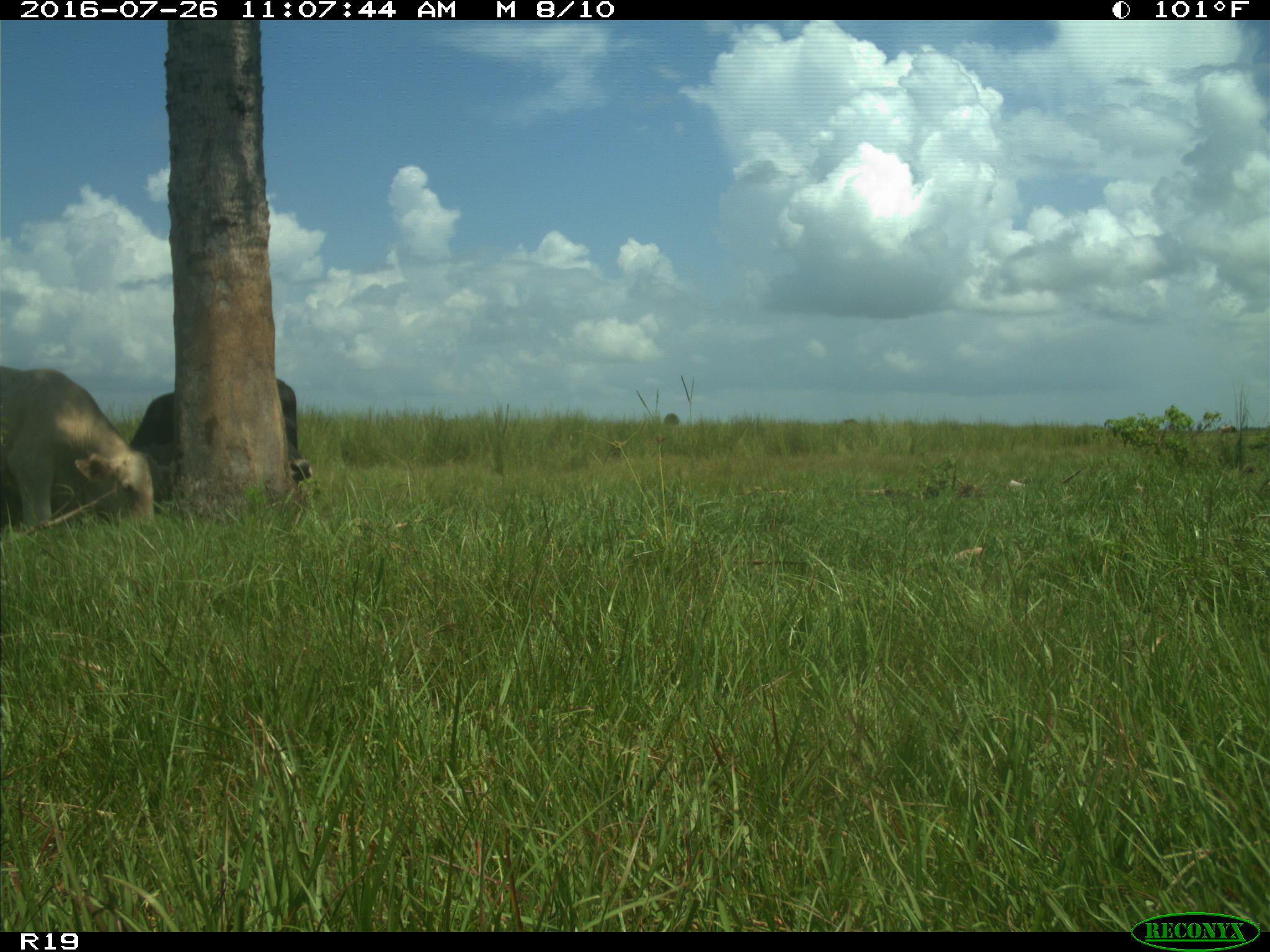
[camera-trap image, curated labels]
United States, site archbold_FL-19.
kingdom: Animalia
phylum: Chordata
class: Mammalia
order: Artiodactyla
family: Bovidae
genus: Bos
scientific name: Bos taurus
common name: domestic cow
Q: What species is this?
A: Bos taurus (domestic cow).